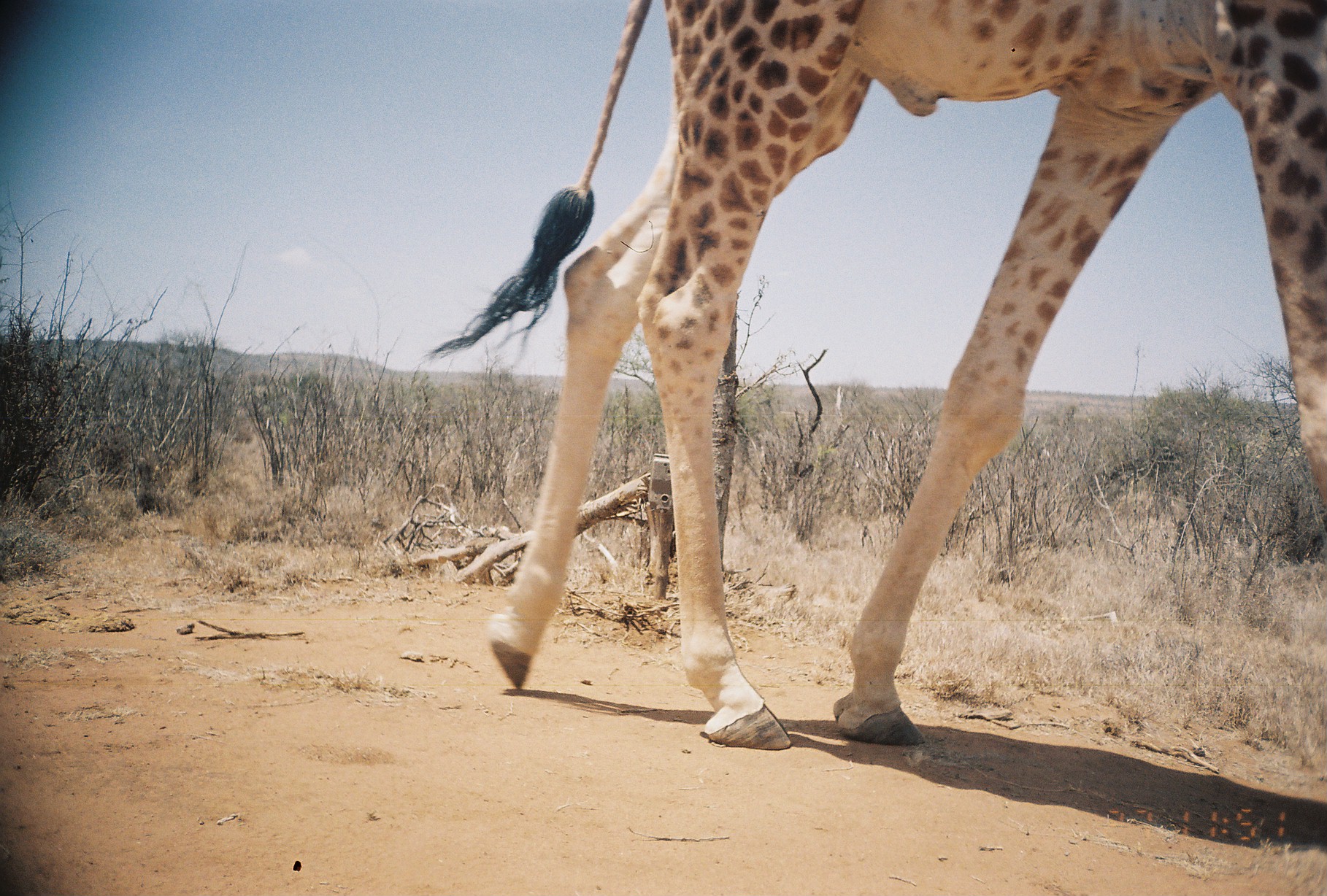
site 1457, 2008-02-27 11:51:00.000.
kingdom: Animalia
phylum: Chordata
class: Mammalia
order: Artiodactyla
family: Giraffidae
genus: Giraffa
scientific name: Giraffa camelopardalis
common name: giraffe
Giraffa camelopardalis (giraffe), count 1.